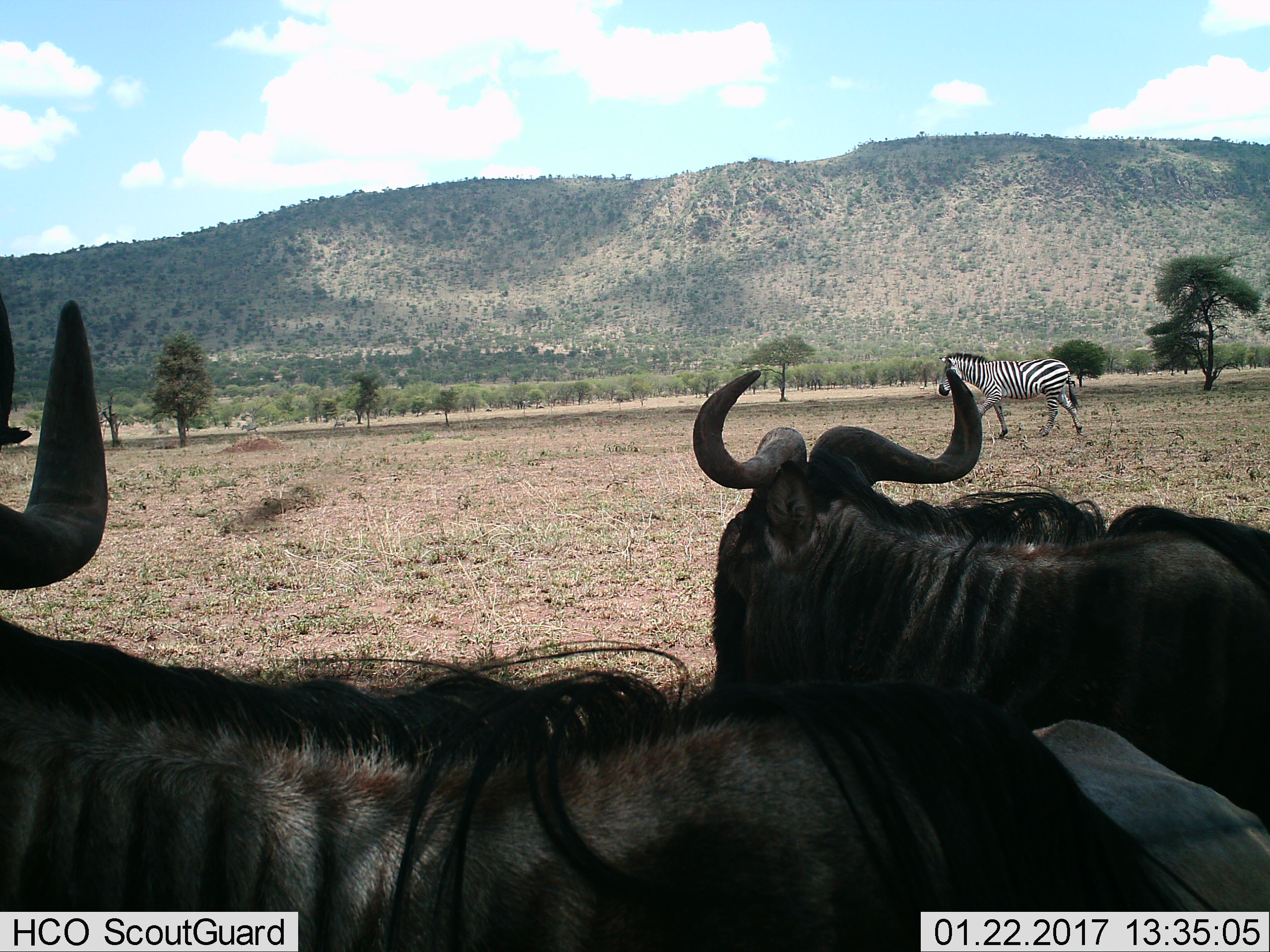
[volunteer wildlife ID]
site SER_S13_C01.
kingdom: Animalia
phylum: Chordata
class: Mammalia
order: Artiodactyla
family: Bovidae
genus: Connochaetes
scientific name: Connochaetes taurinus taurinus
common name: blue wildebeest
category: wildebeestblue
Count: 2.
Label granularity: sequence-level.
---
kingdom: Animalia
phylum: Chordata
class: Mammalia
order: Perissodactyla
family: Equidae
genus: Equus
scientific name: Equus quagga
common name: plains zebra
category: zebraplains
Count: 1.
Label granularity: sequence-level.